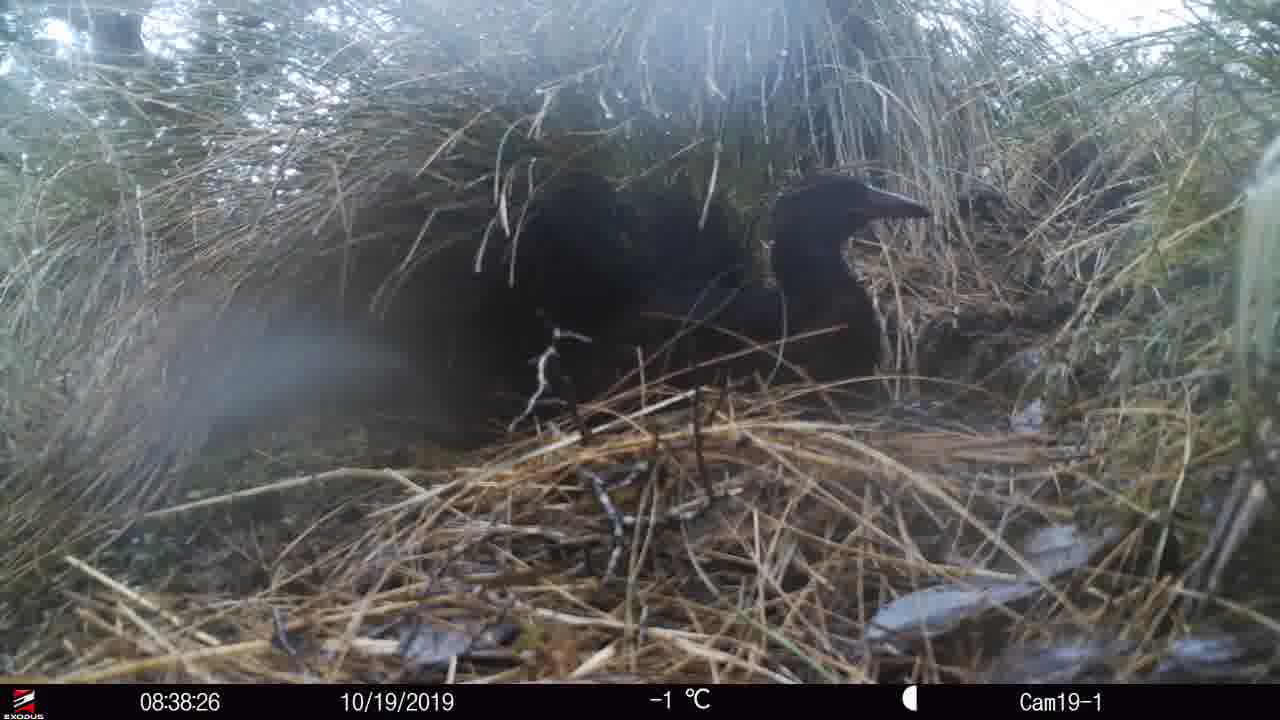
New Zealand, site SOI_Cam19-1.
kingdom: Animalia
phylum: Chordata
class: Aves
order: Gruiformes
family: Rallidae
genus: Gallirallus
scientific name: Gallirallus australis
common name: weka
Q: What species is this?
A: Weka (Gallirallus australis).